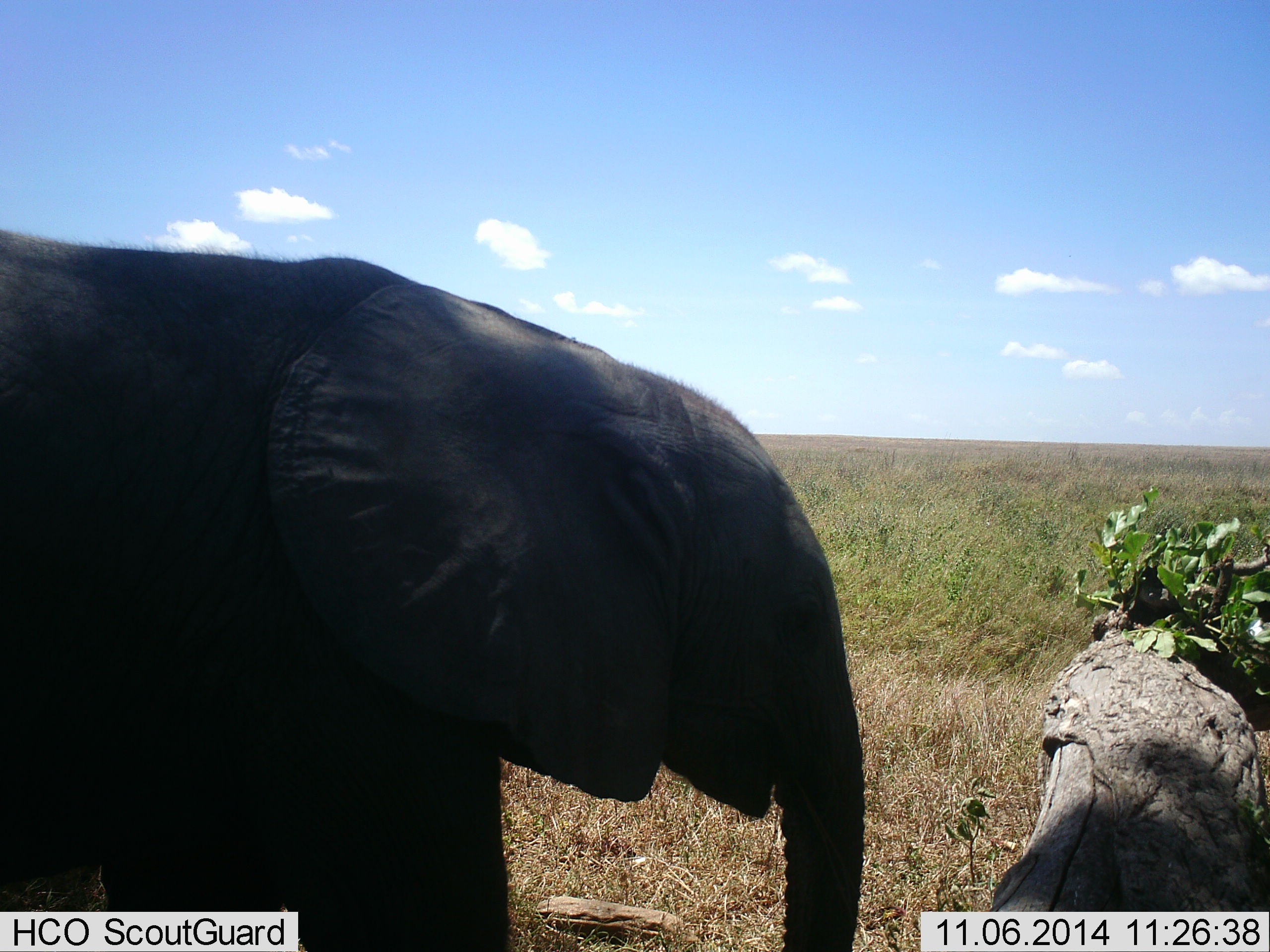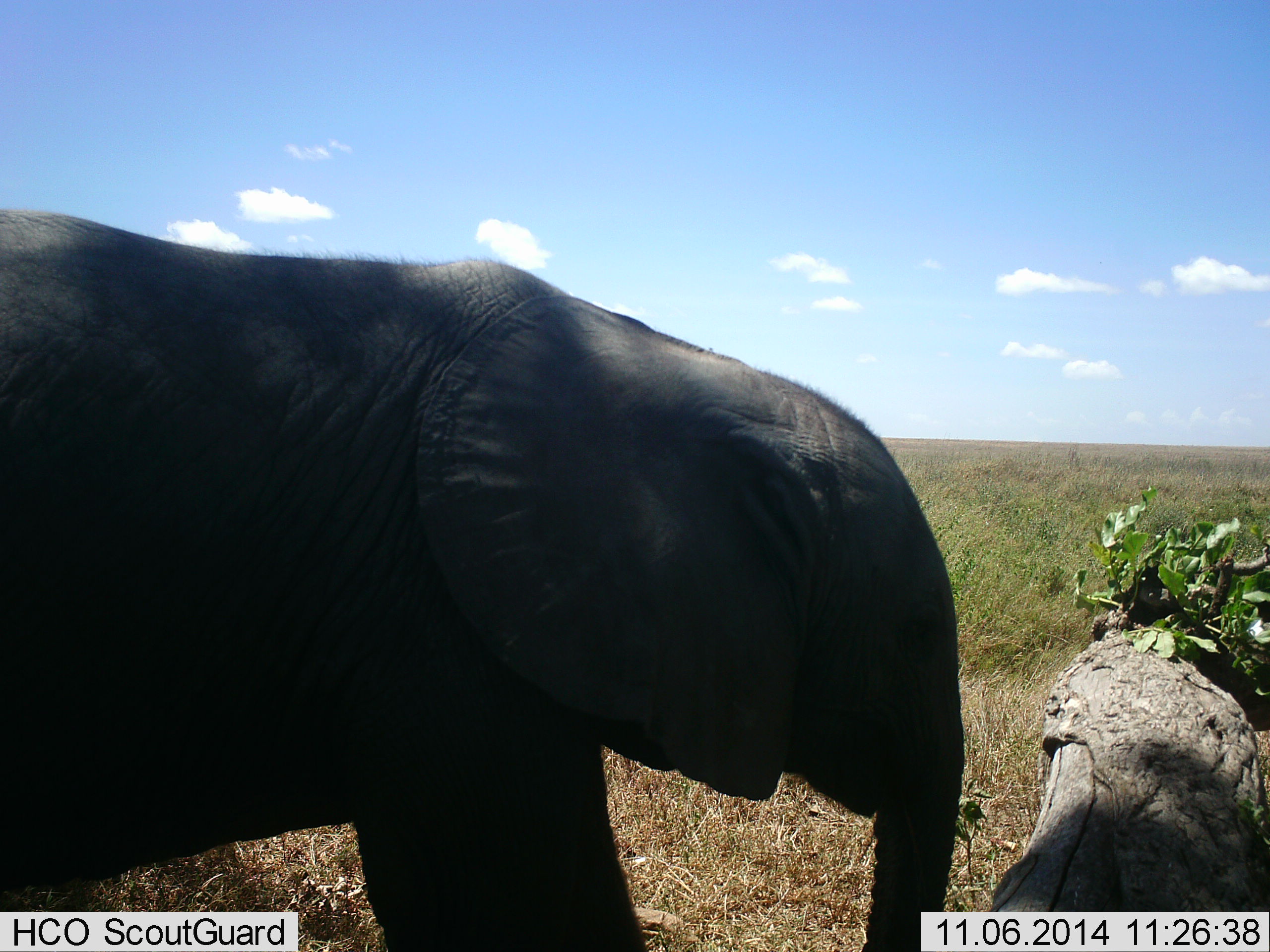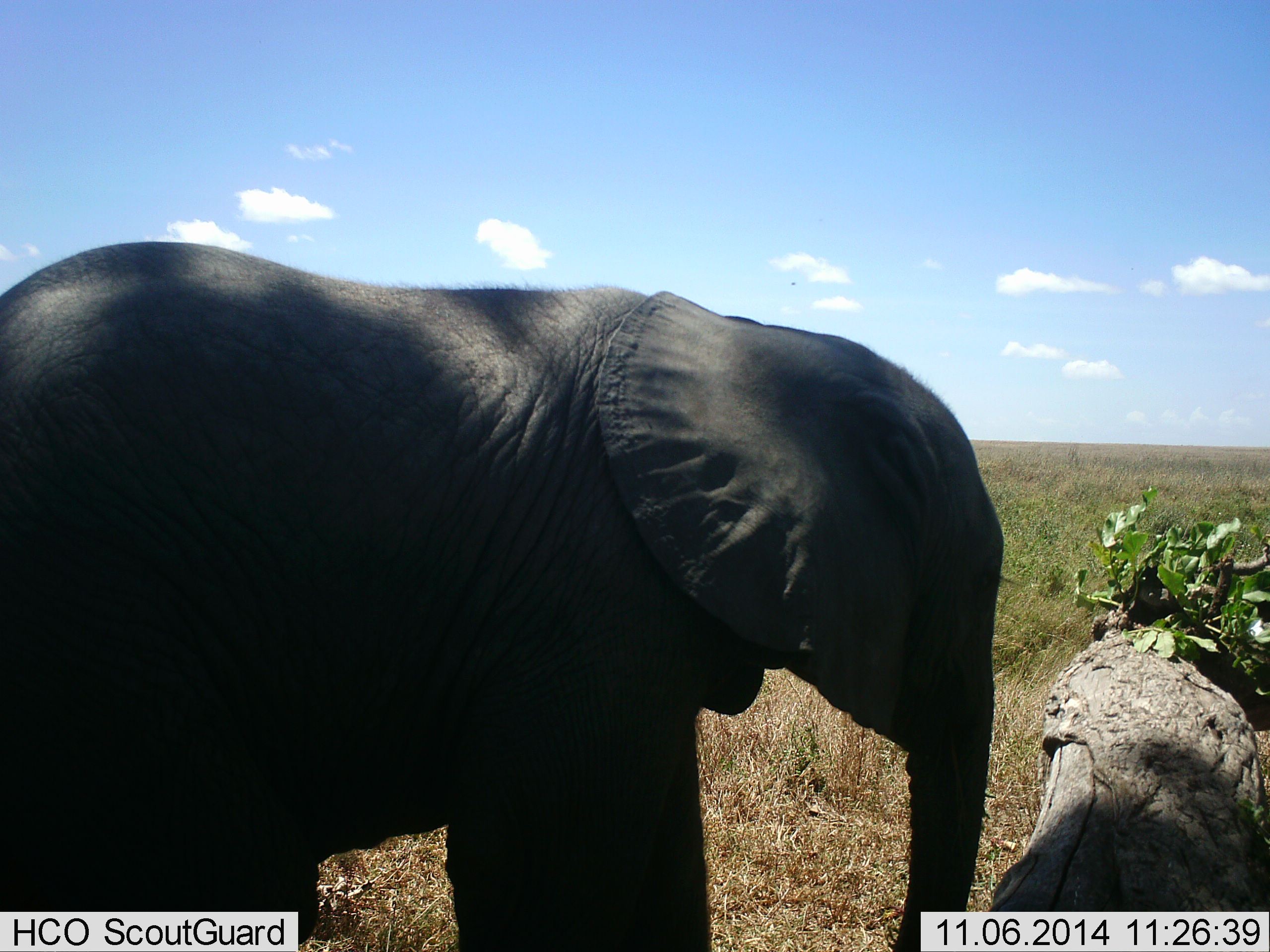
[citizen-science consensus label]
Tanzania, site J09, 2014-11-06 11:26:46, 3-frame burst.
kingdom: Animalia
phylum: Chordata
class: Mammalia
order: Proboscidea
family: Elephantidae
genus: Loxodonta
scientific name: Loxodonta africana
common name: african bush elephant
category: elephant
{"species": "elephant (african bush elephant) (Loxodonta africana)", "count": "1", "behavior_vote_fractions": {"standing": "60%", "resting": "0%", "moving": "50%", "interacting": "0%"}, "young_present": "70%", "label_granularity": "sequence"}